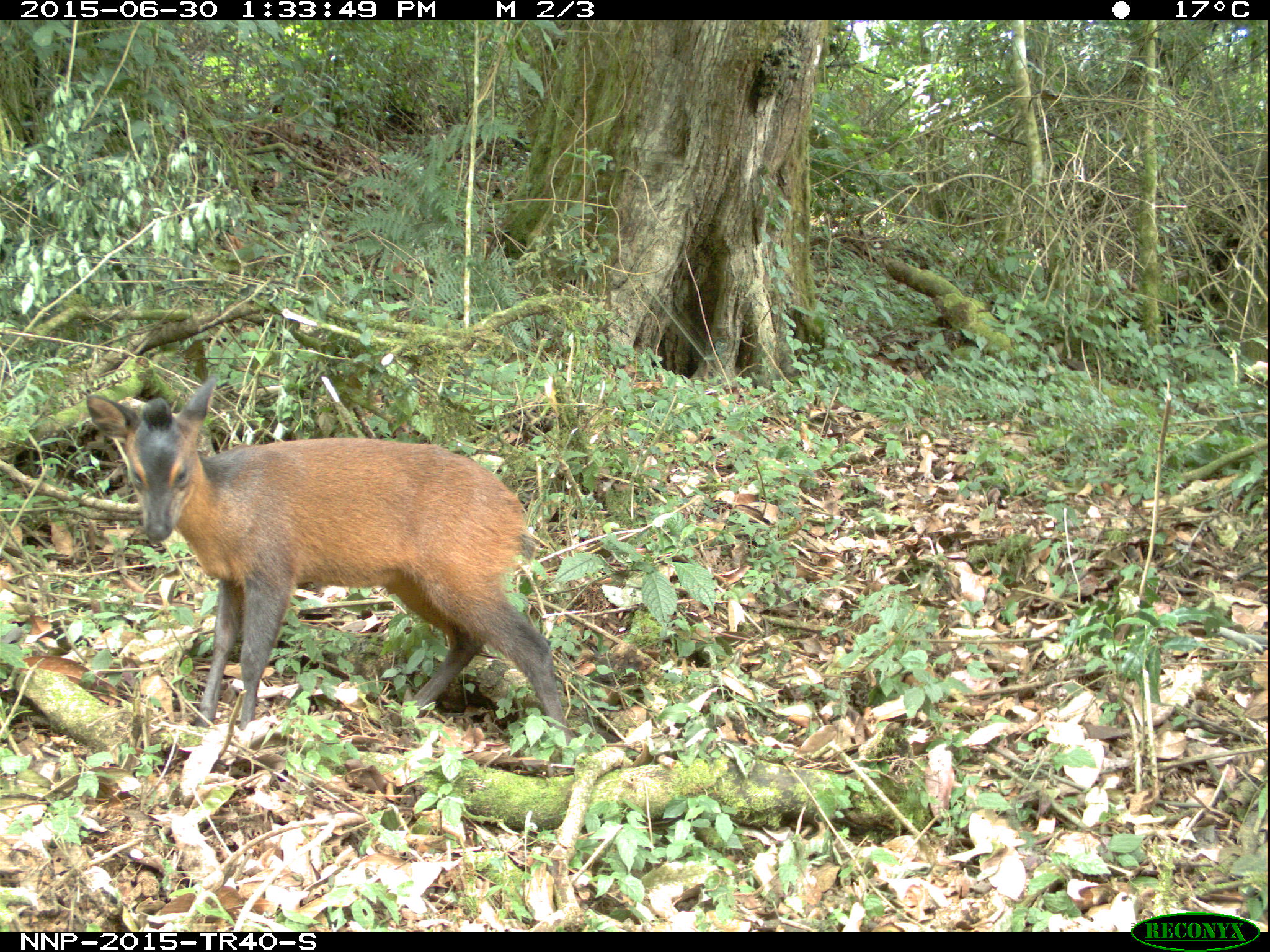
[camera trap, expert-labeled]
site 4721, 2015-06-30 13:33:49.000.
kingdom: Animalia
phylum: Chordata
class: Mammalia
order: Artiodactyla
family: Bovidae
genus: Cephalophus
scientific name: Cephalophus nigrifrons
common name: black-fronted duiker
Cephalophus nigrifrons (black-fronted duiker), count 1.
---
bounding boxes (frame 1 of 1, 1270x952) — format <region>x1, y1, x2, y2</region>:
cephalophus nigrifrons: <region>84, 374, 571, 749</region>